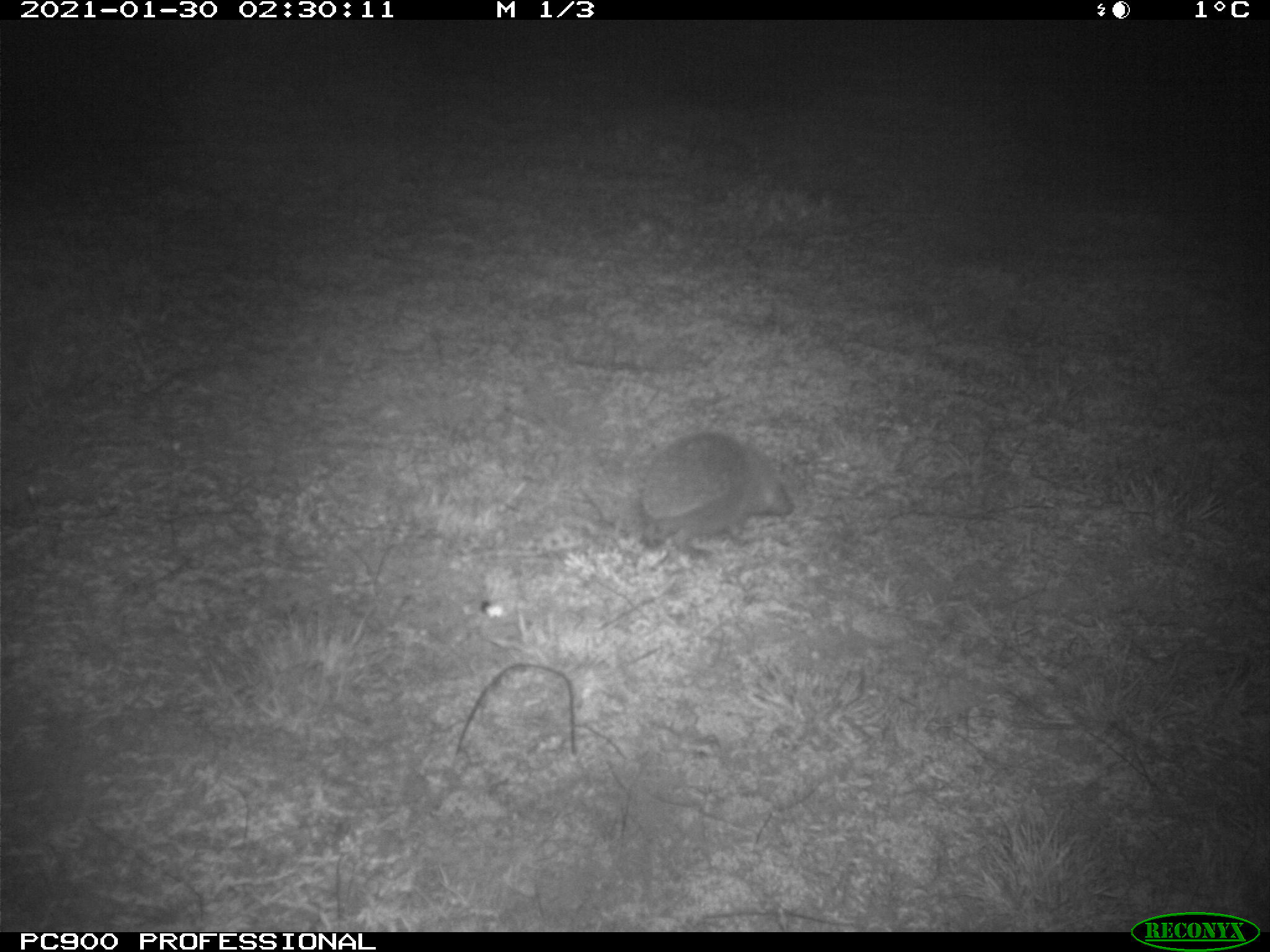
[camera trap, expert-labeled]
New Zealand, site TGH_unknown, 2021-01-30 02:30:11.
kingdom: Animalia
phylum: Chordata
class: Mammalia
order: Eulipotyphla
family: Erinaceidae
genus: Erinaceus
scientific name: Erinaceus europaeus europaeus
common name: european hedgehog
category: hedgehog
Hedgehog (european hedgehog) (Erinaceus europaeus europaeus).